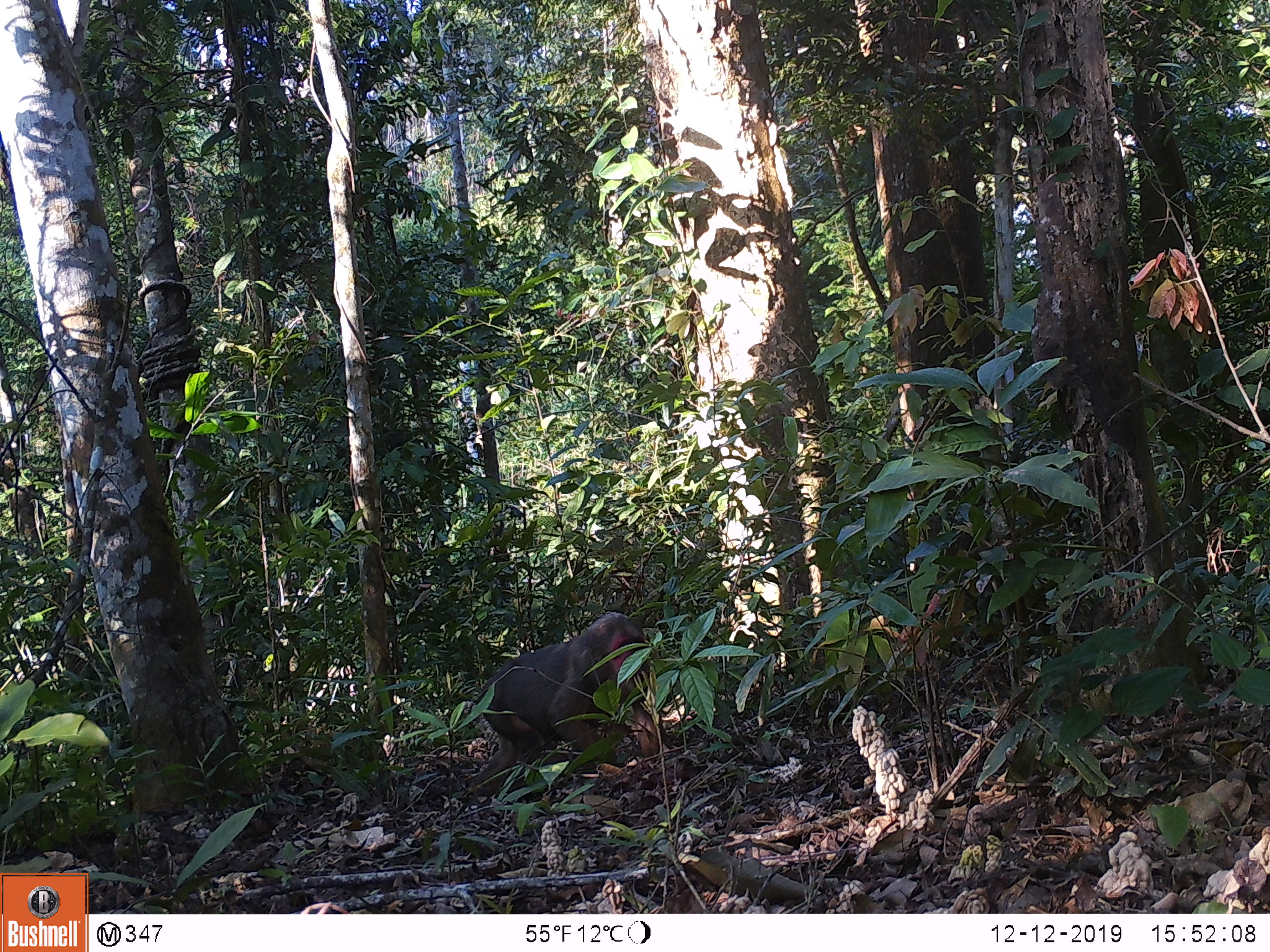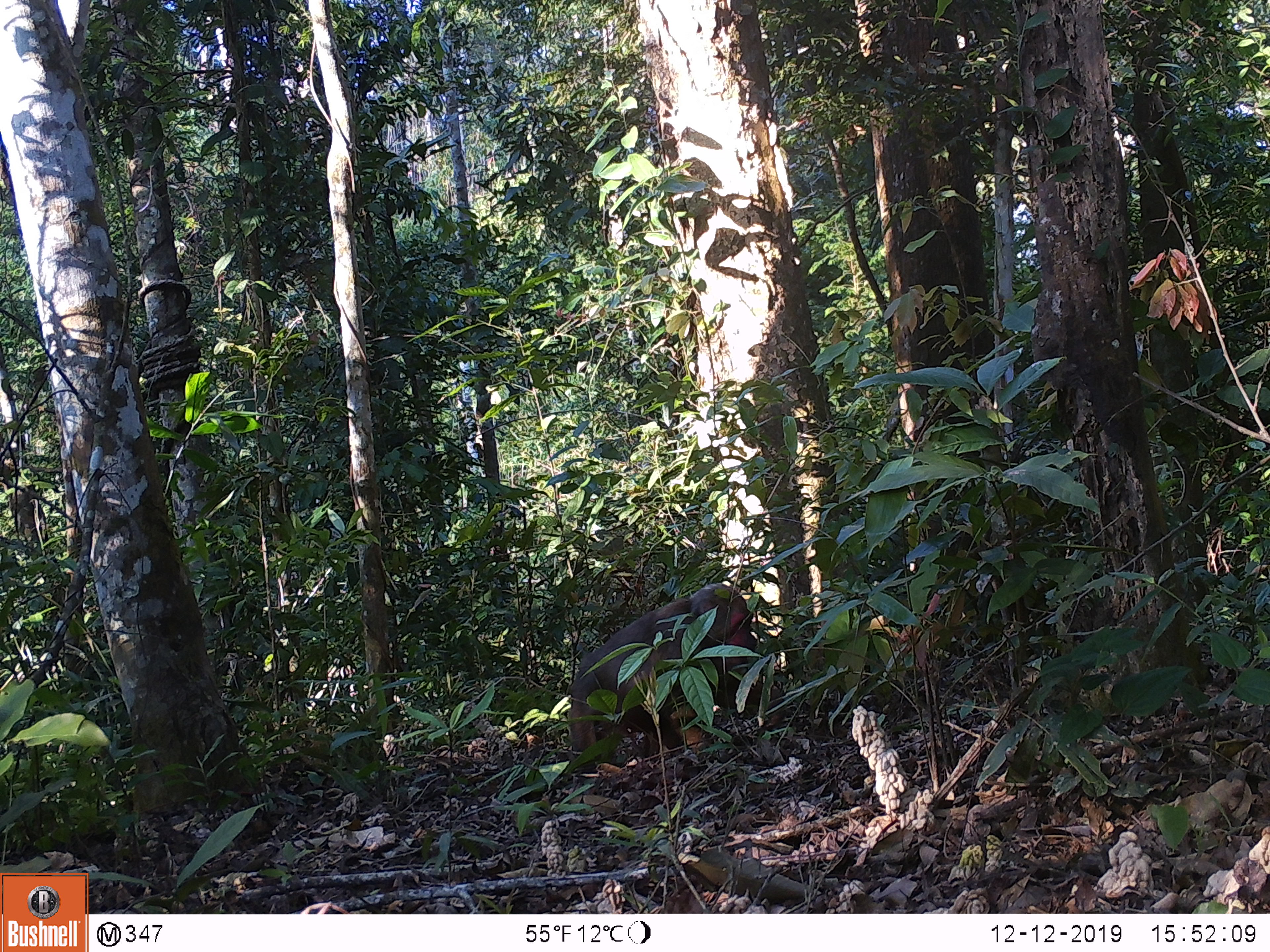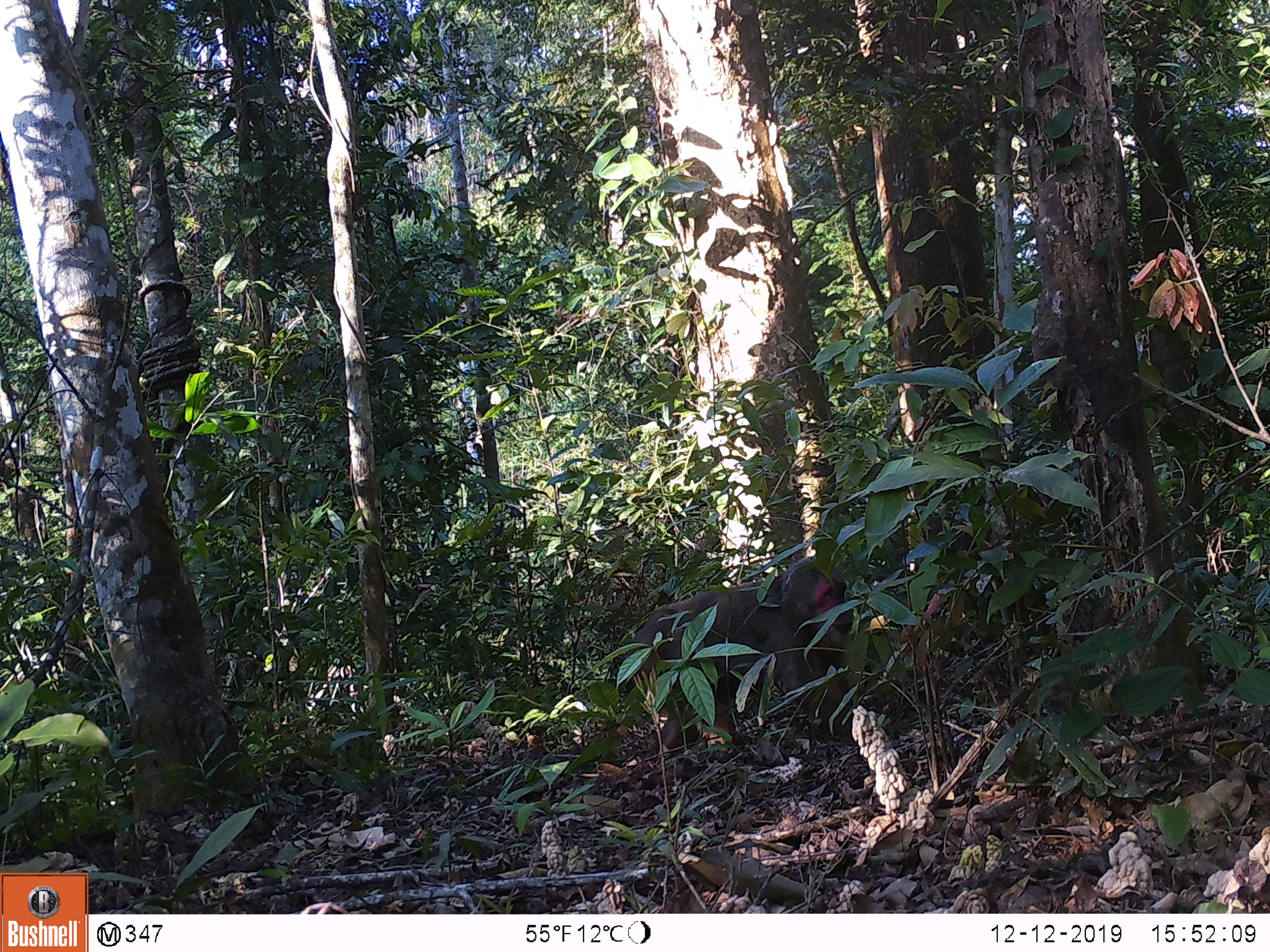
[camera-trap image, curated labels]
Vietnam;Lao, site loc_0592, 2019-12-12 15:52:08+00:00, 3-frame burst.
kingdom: Animalia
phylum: Chordata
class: Mammalia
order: Primates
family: Cercopithecidae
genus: Macaca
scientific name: Macaca arctoides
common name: stump-tailed macaque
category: stump tailed macaque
Stump tailed macaque (stump-tailed macaque) (Macaca arctoides). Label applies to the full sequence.